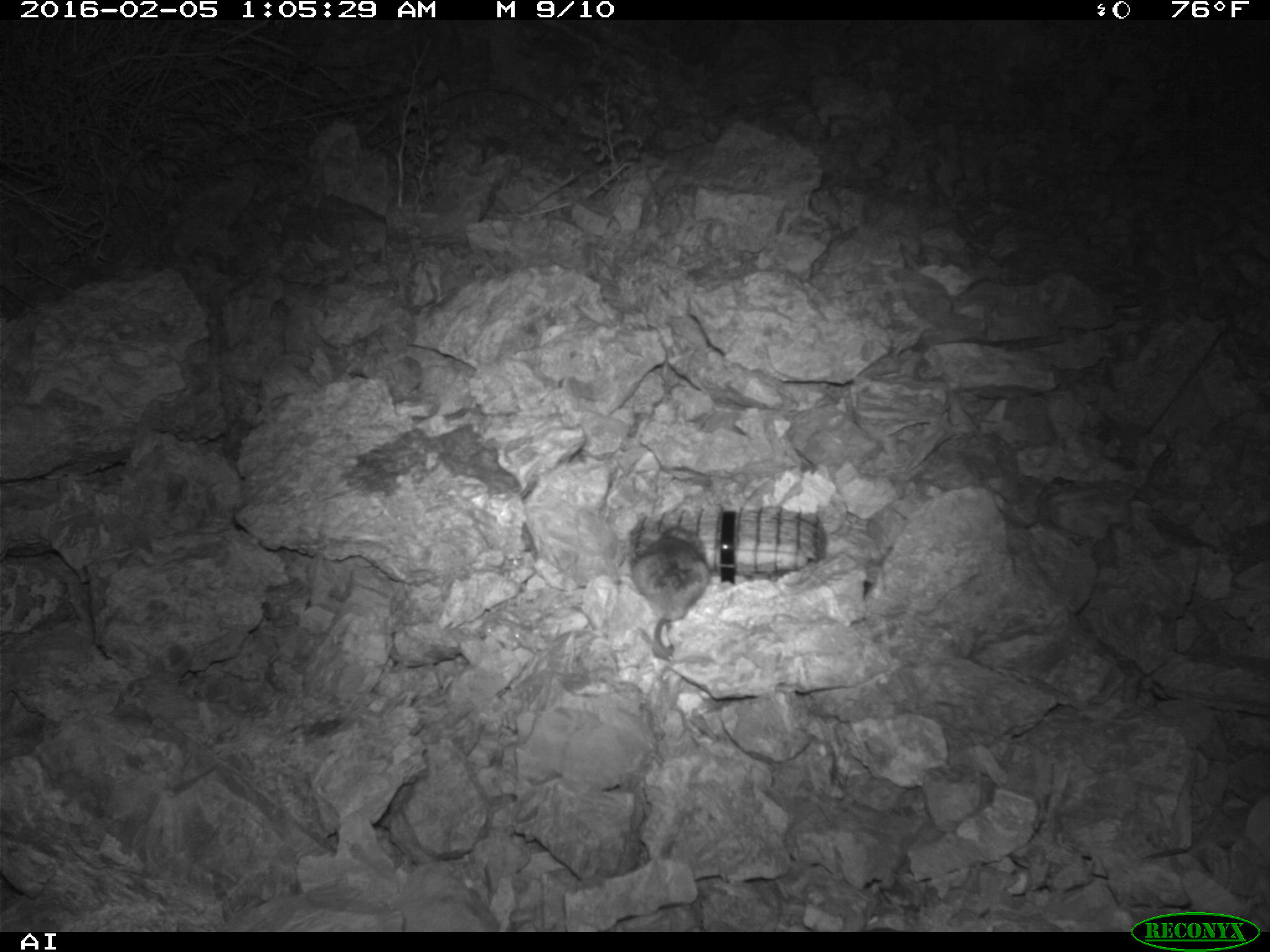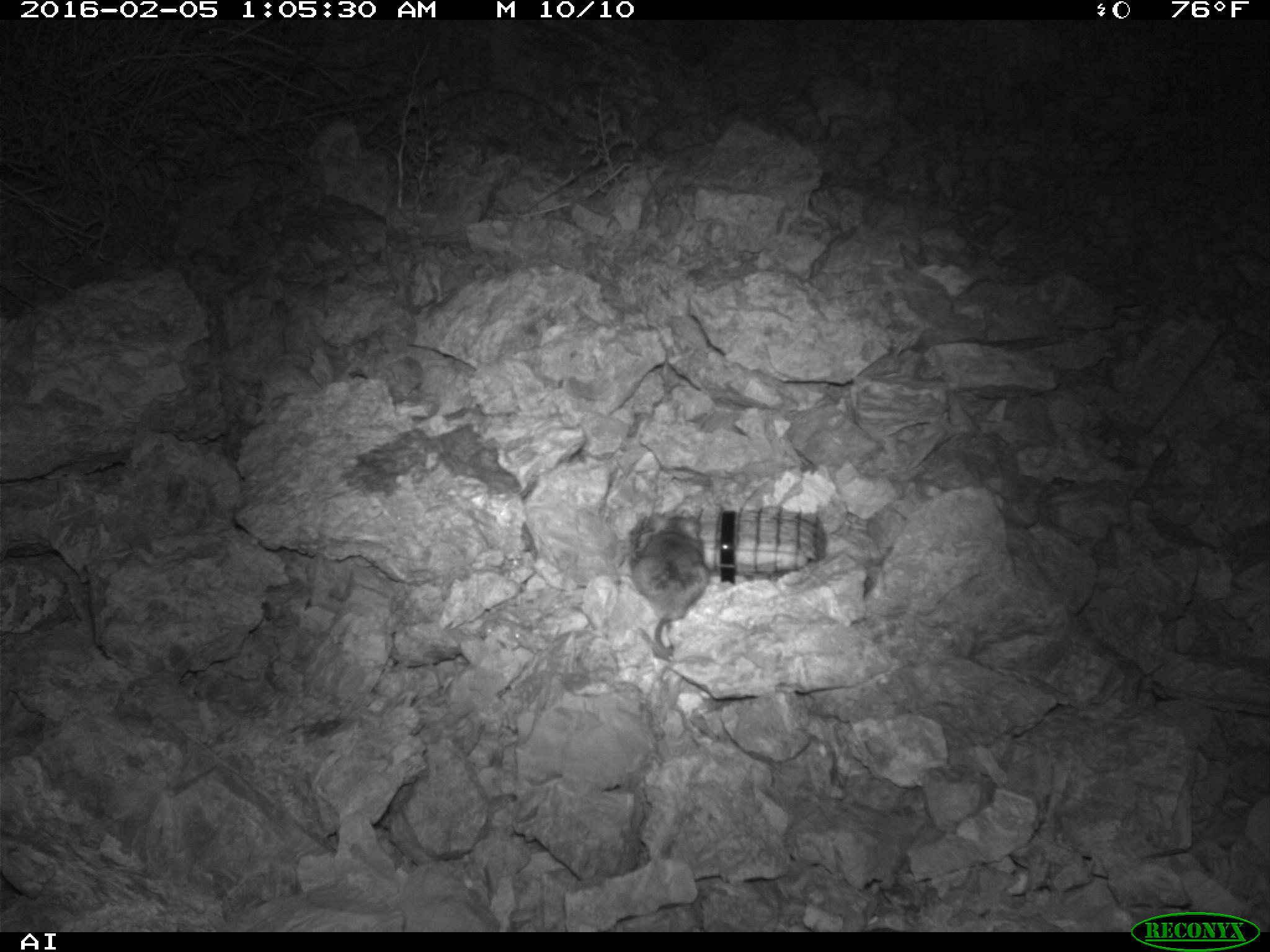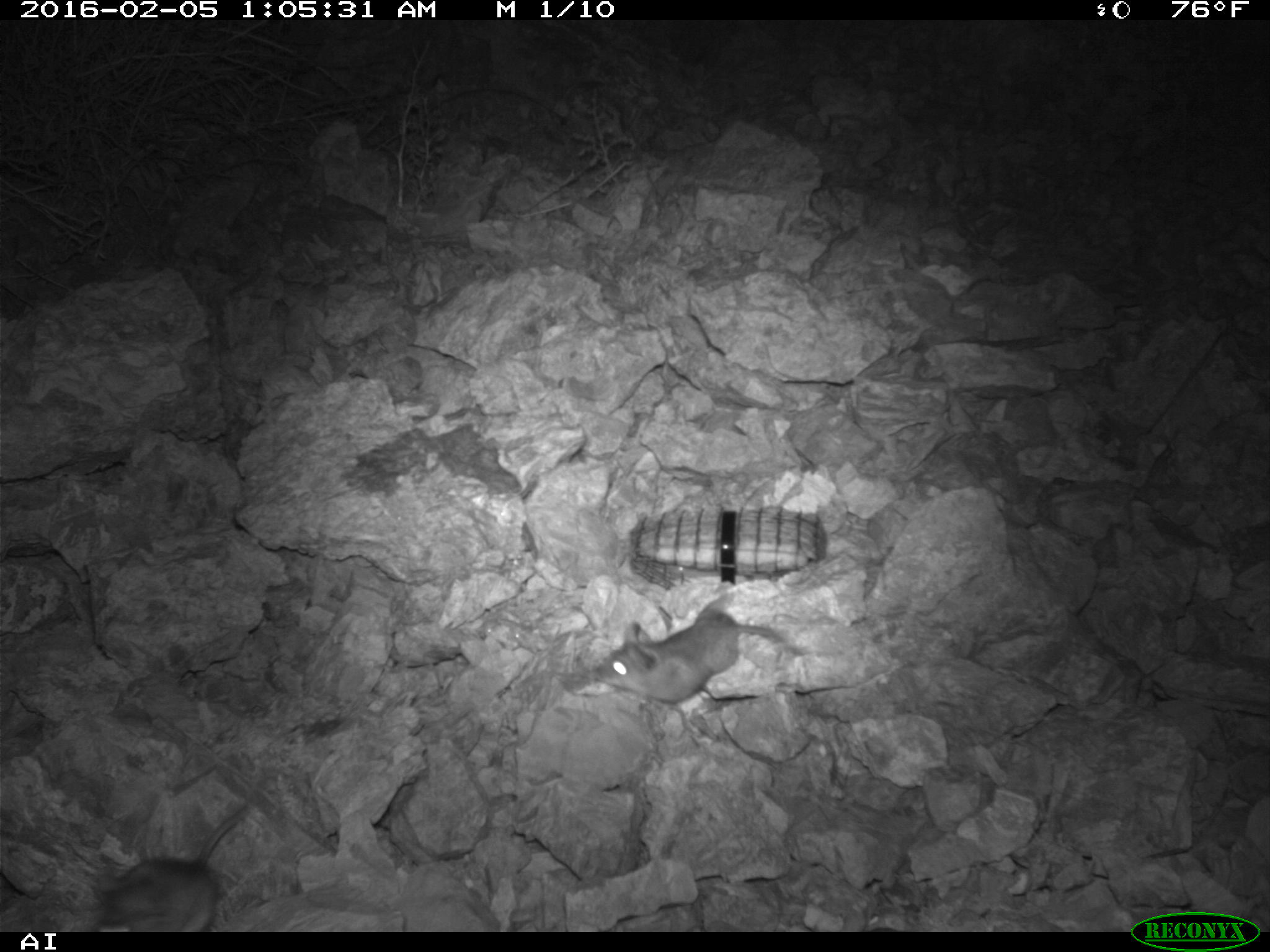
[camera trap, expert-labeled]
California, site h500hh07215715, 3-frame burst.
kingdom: Animalia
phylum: Chordata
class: Mammalia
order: Rodentia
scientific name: Rodentia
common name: rodent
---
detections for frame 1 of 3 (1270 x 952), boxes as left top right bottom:
rodent: 630 525 708 656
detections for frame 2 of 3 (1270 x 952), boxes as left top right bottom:
rodent: 630 506 711 659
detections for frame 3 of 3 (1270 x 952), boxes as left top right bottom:
rodent: 593 590 807 703; 71 807 252 930